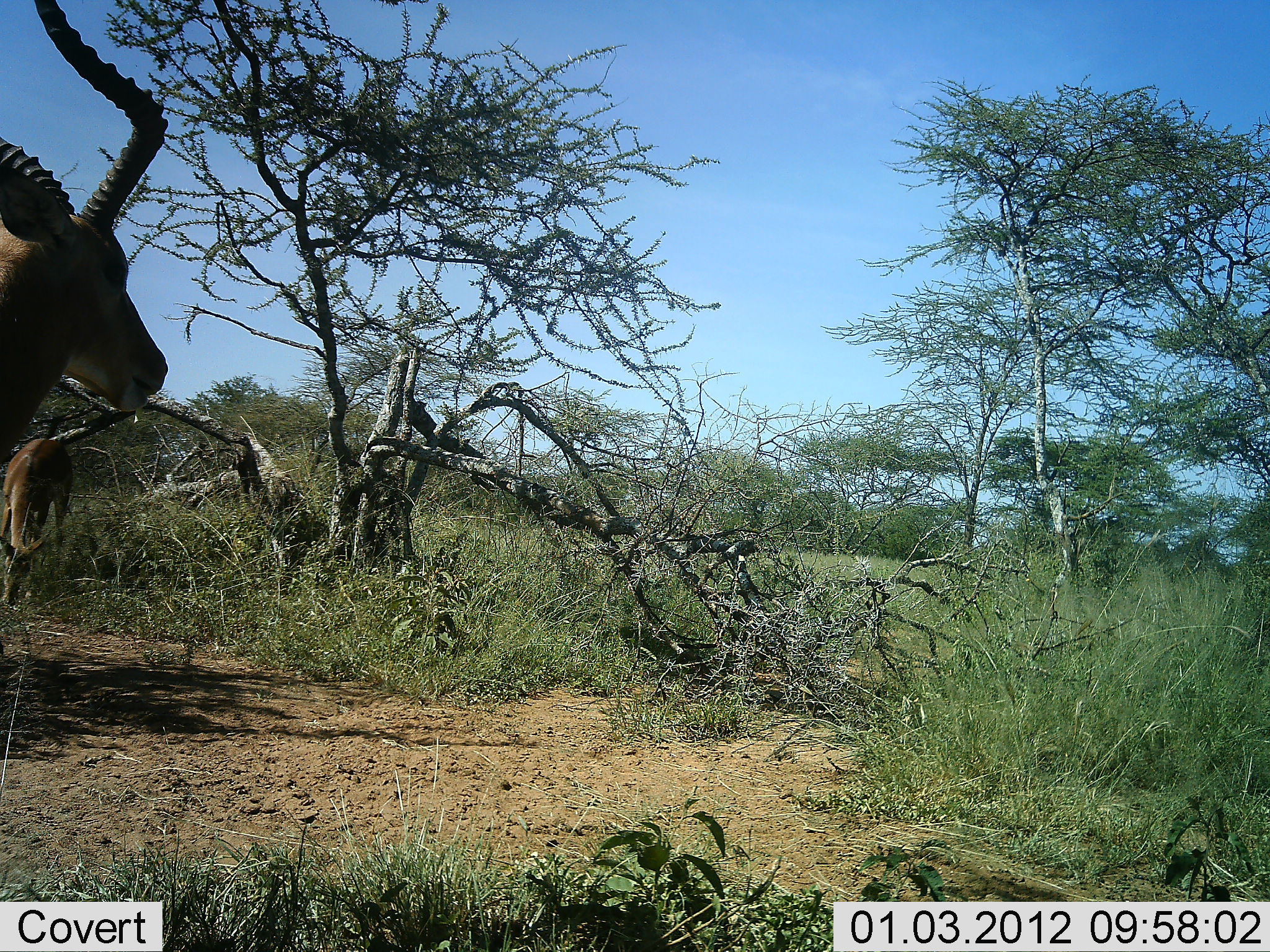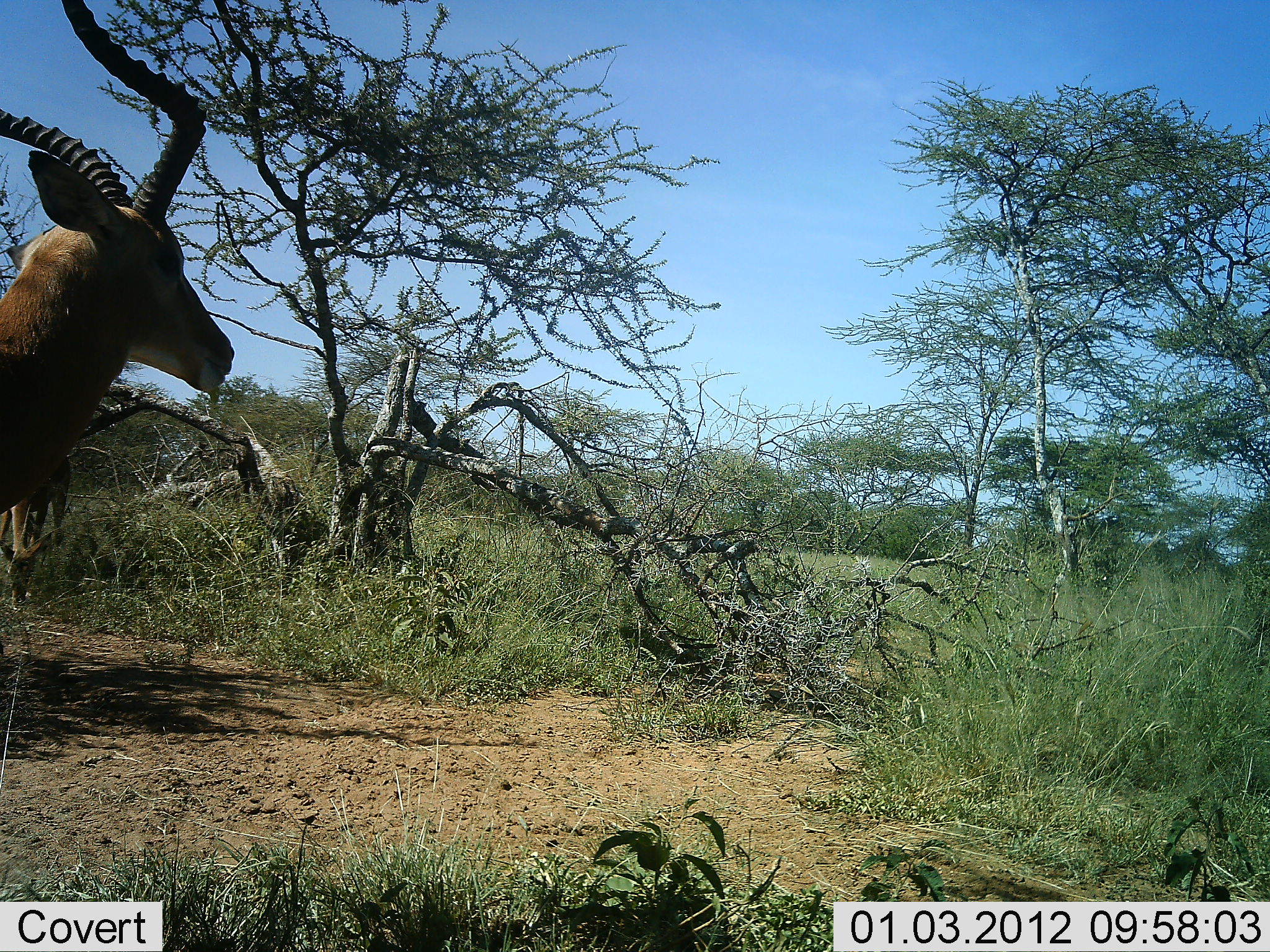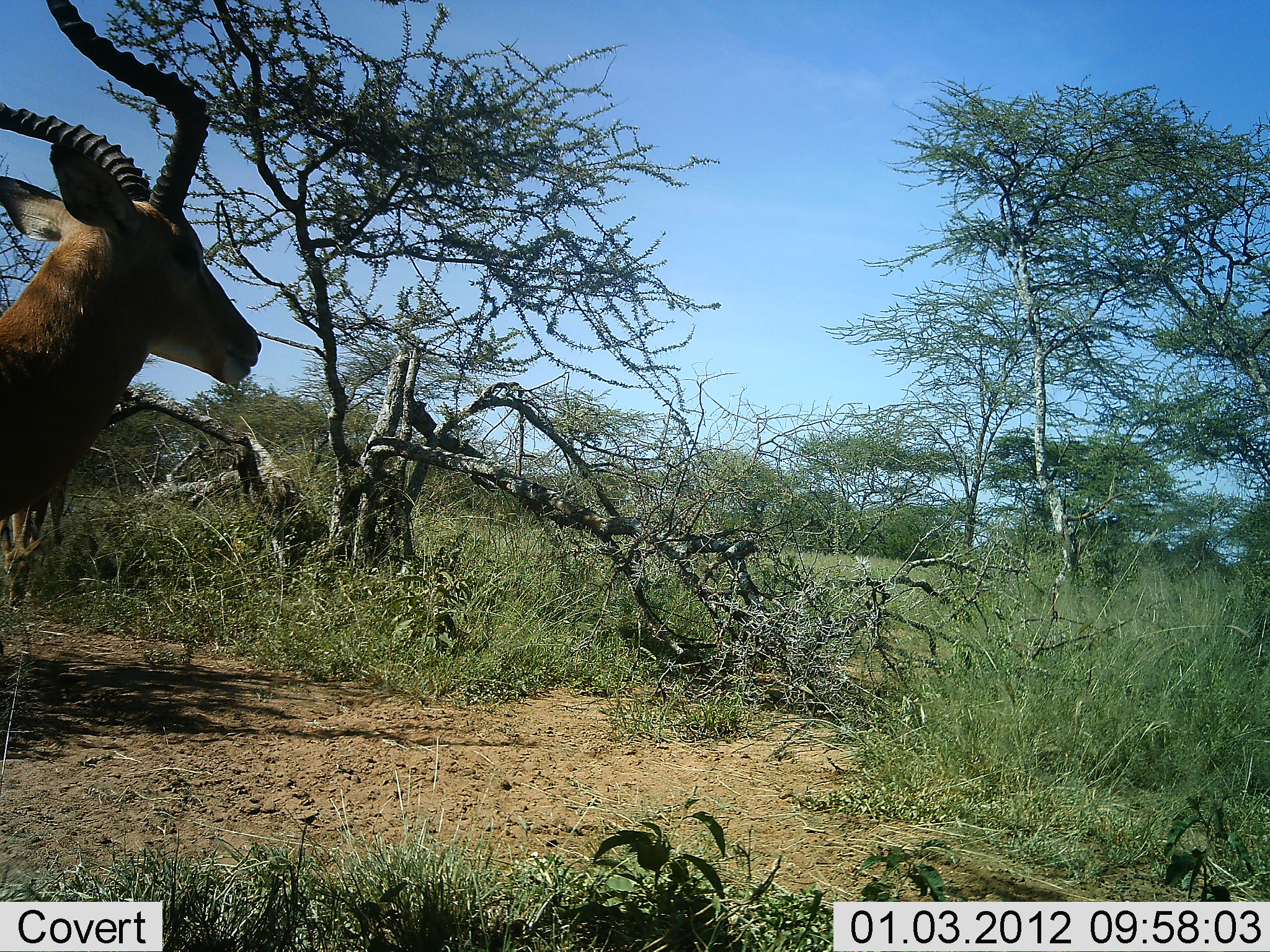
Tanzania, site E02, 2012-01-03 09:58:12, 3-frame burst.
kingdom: Animalia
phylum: Chordata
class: Mammalia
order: Artiodactyla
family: Bovidae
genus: Aepyceros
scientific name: Aepyceros melampus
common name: impala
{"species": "impala (Aepyceros melampus)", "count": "1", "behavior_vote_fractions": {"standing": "81%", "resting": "0%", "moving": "19%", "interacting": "0%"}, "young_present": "0%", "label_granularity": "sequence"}